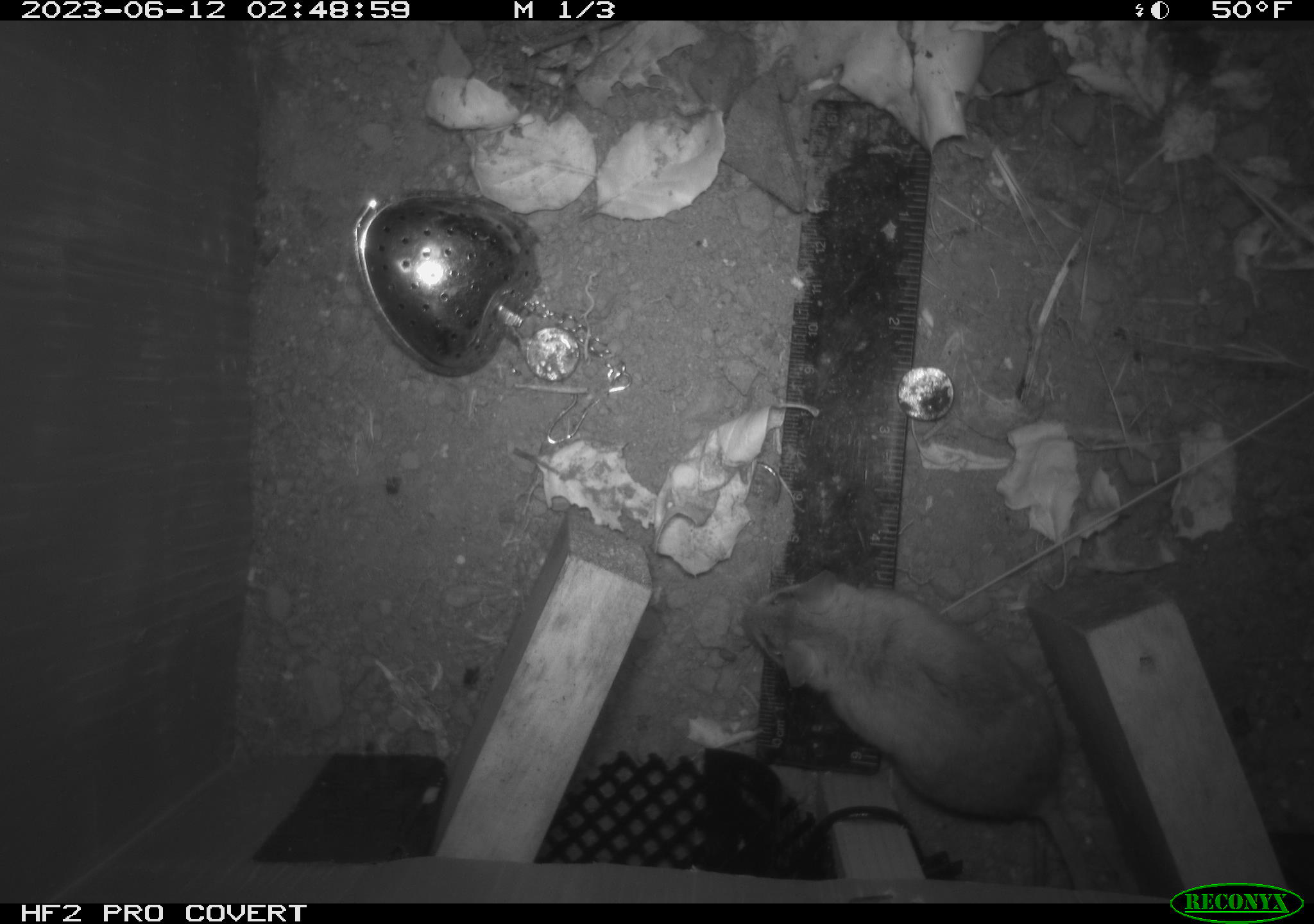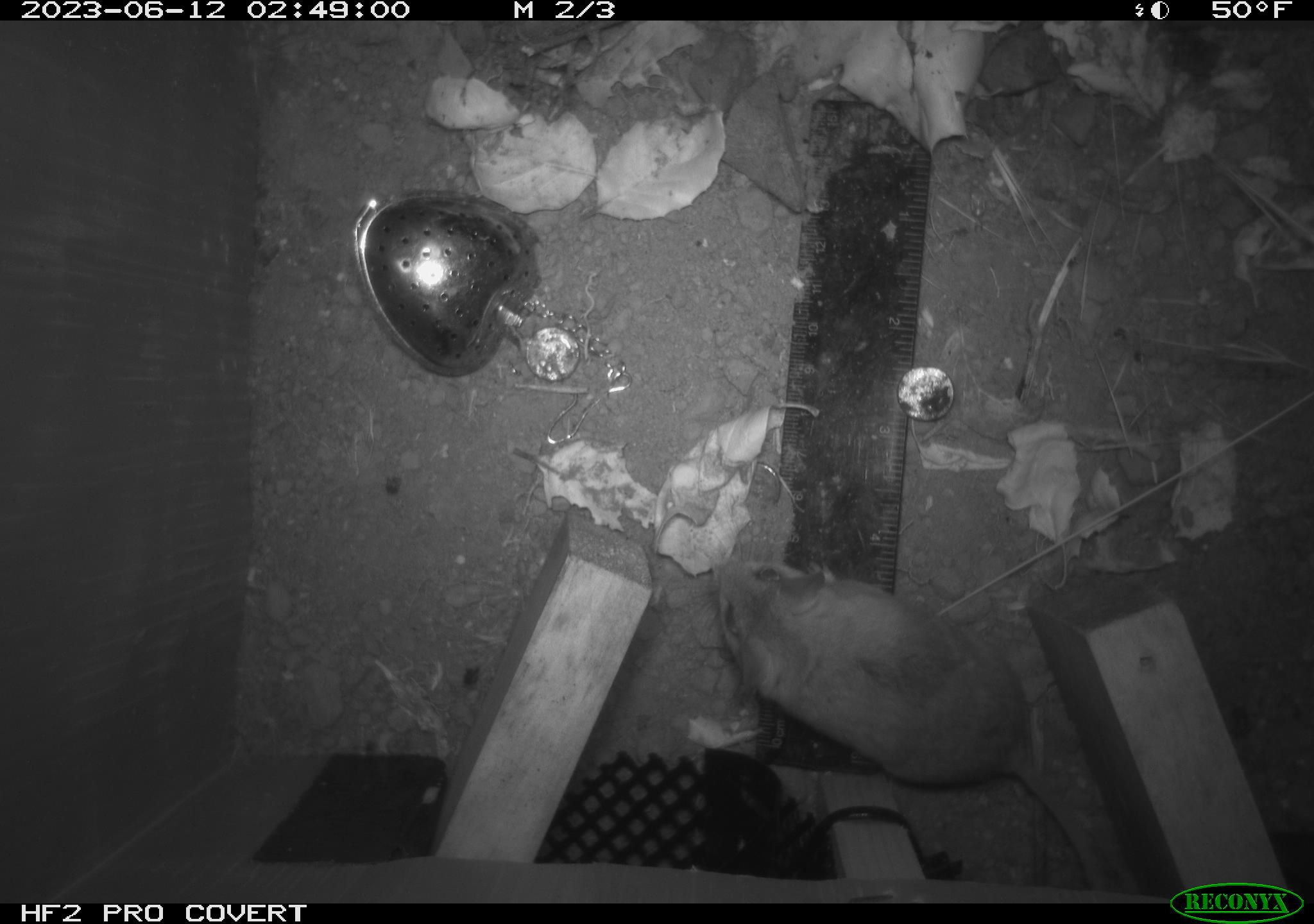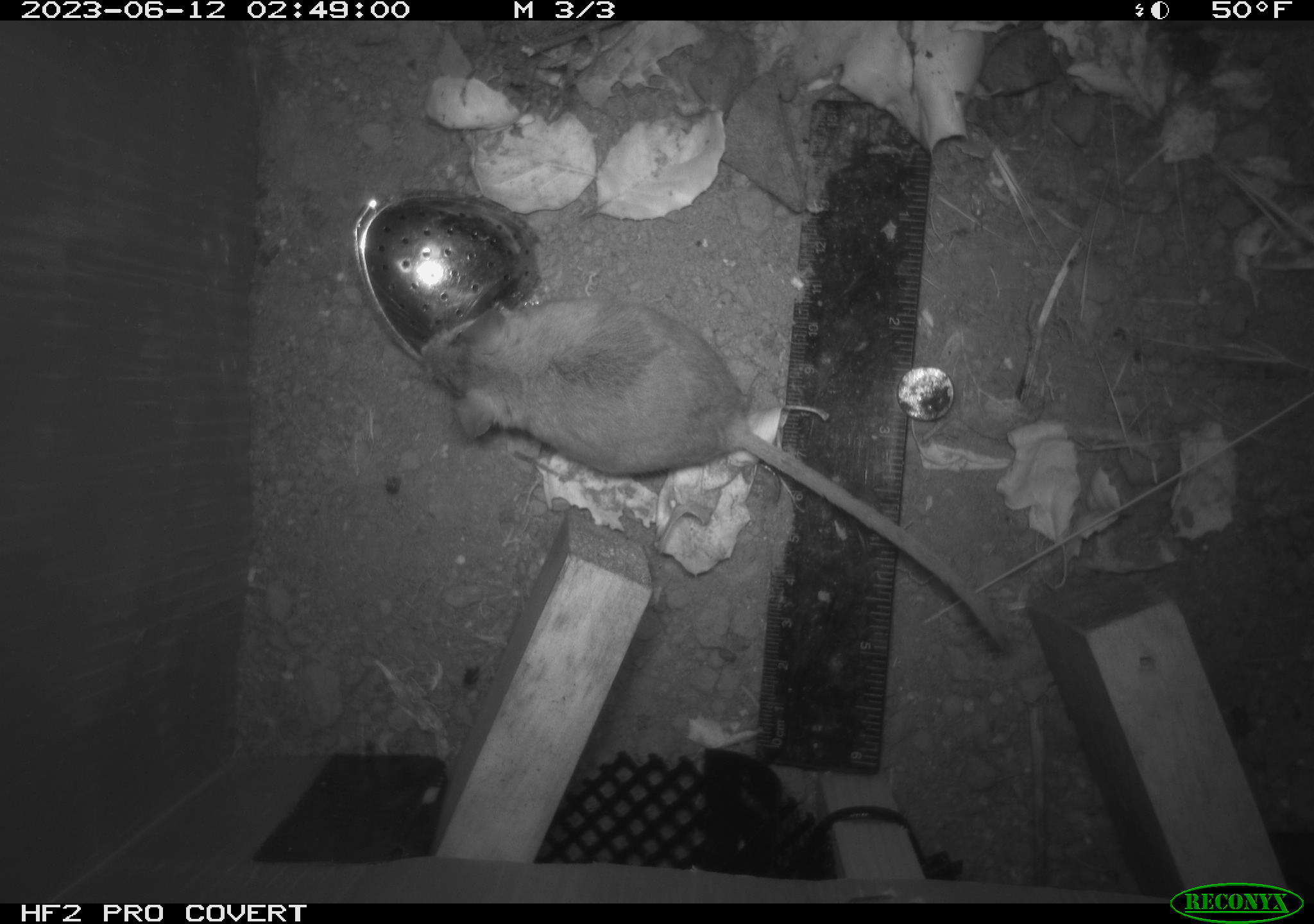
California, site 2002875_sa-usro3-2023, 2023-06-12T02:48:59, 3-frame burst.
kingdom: Animalia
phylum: Chordata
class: Mammalia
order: Rodentia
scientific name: Rodentia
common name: mouse species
Mouse species (Rodentia).